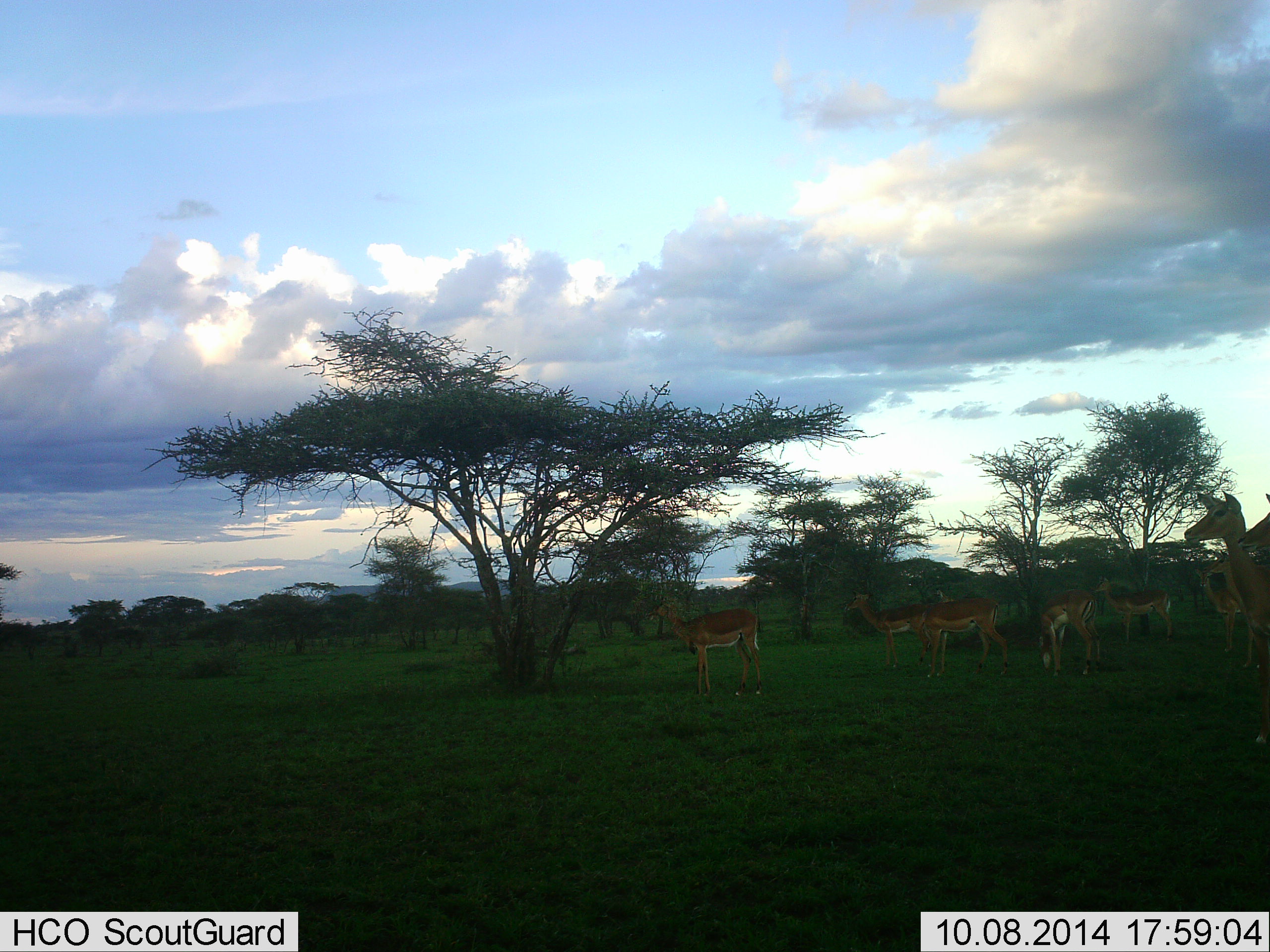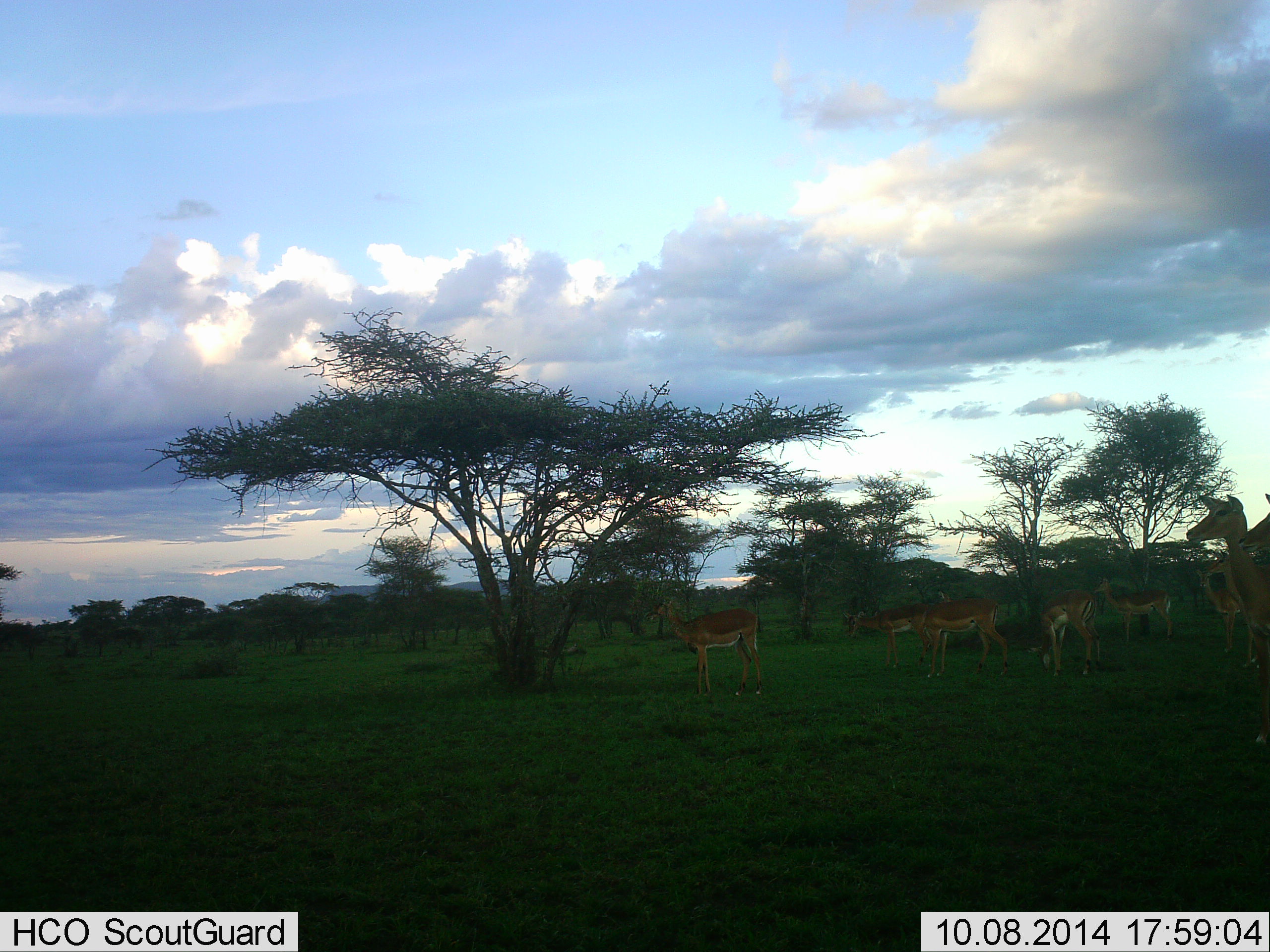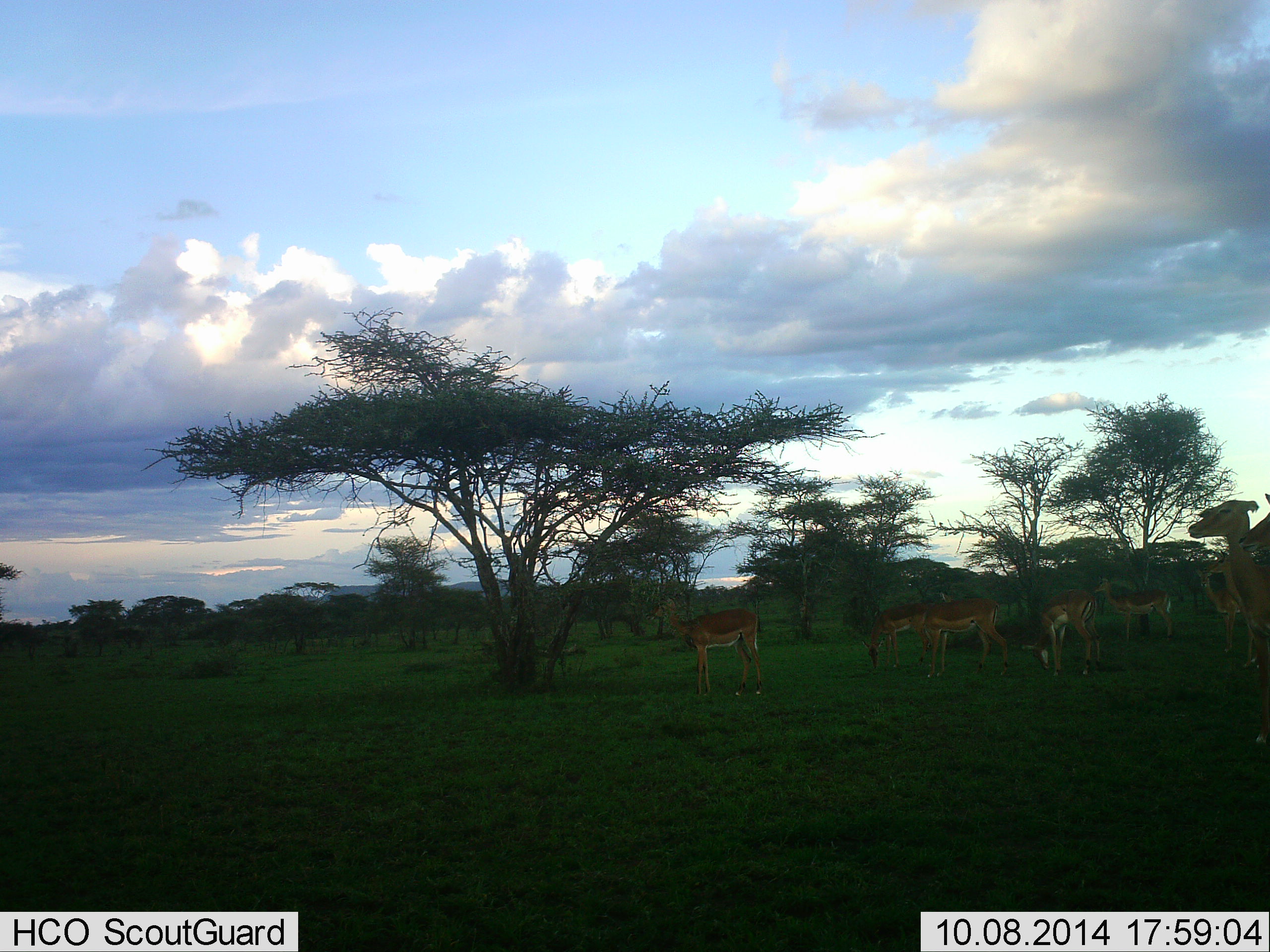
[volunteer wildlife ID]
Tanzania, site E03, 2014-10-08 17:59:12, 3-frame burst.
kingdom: Animalia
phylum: Chordata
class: Mammalia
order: Artiodactyla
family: Bovidae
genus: Aepyceros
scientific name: Aepyceros melampus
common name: impala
Impala (Aepyceros melampus), count 8. Behavior (volunteer vote fractions): standing 100%, resting 0%, moving 22%, interacting 0%. Young present (vote fraction): 0%. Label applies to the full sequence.